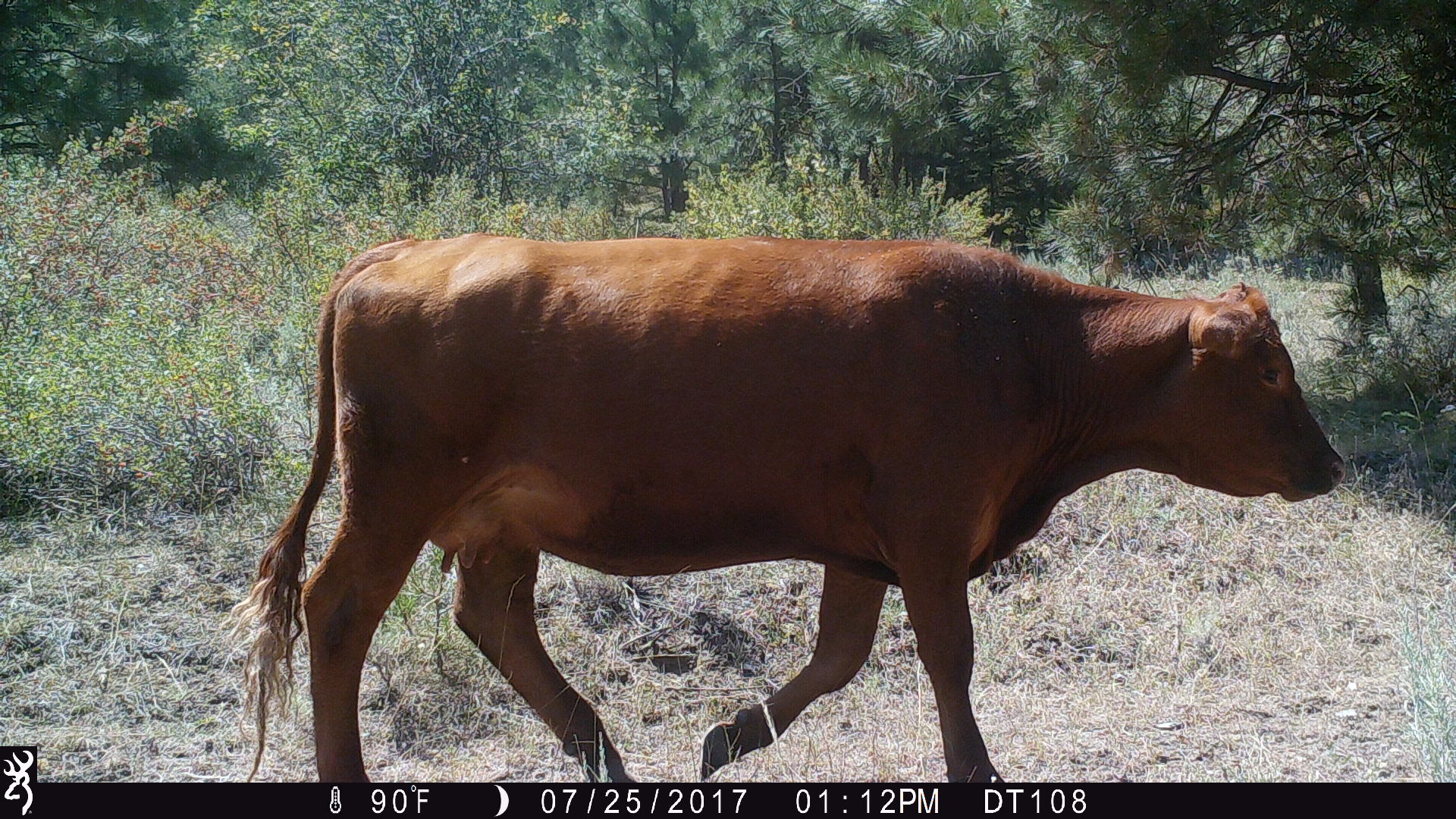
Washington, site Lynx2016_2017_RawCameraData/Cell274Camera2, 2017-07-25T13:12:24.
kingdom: Animalia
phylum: Chordata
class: Mammalia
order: Artiodactyla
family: Bovidae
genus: Bos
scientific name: Bos taurus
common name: domestic cattle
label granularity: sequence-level